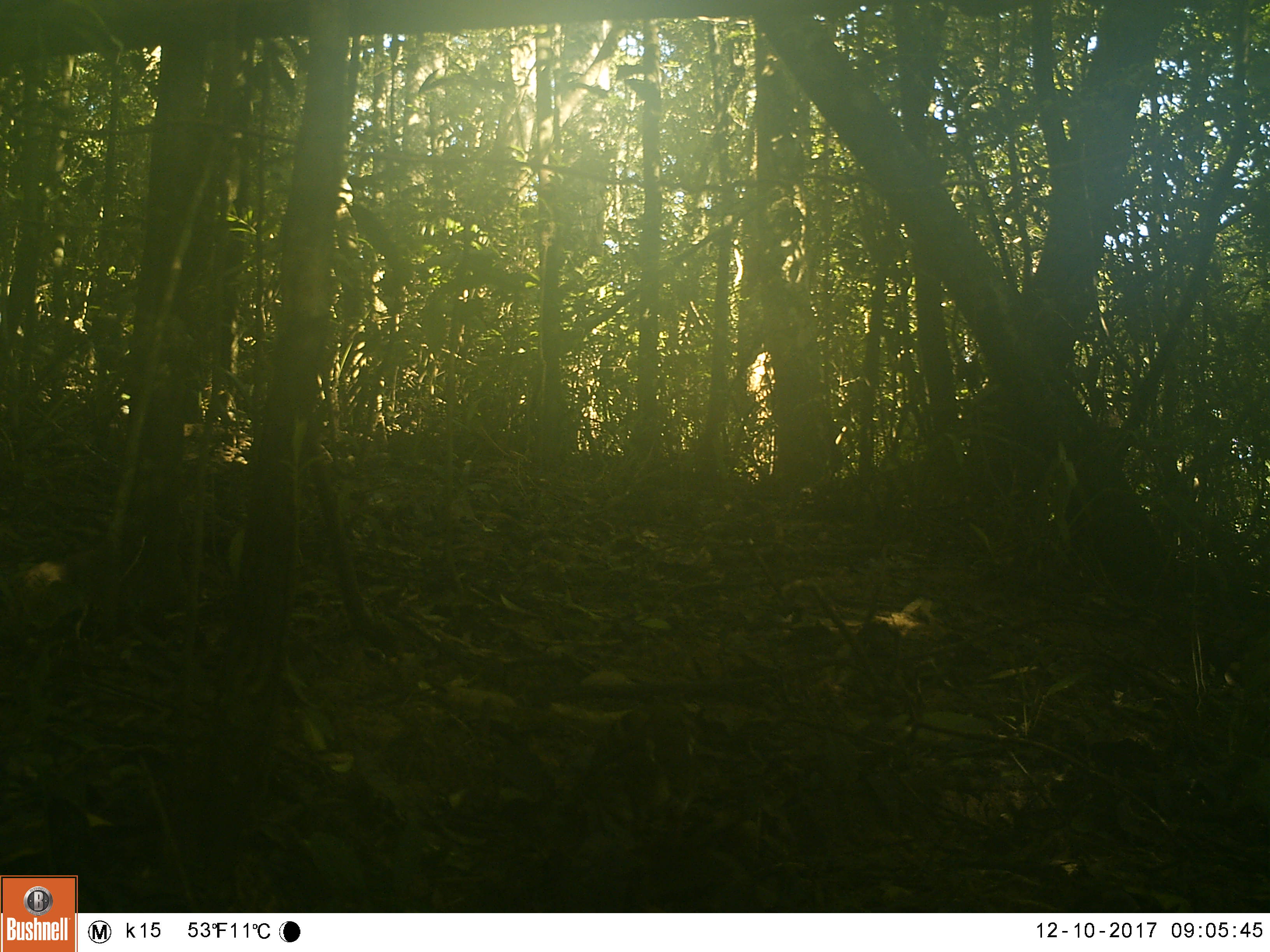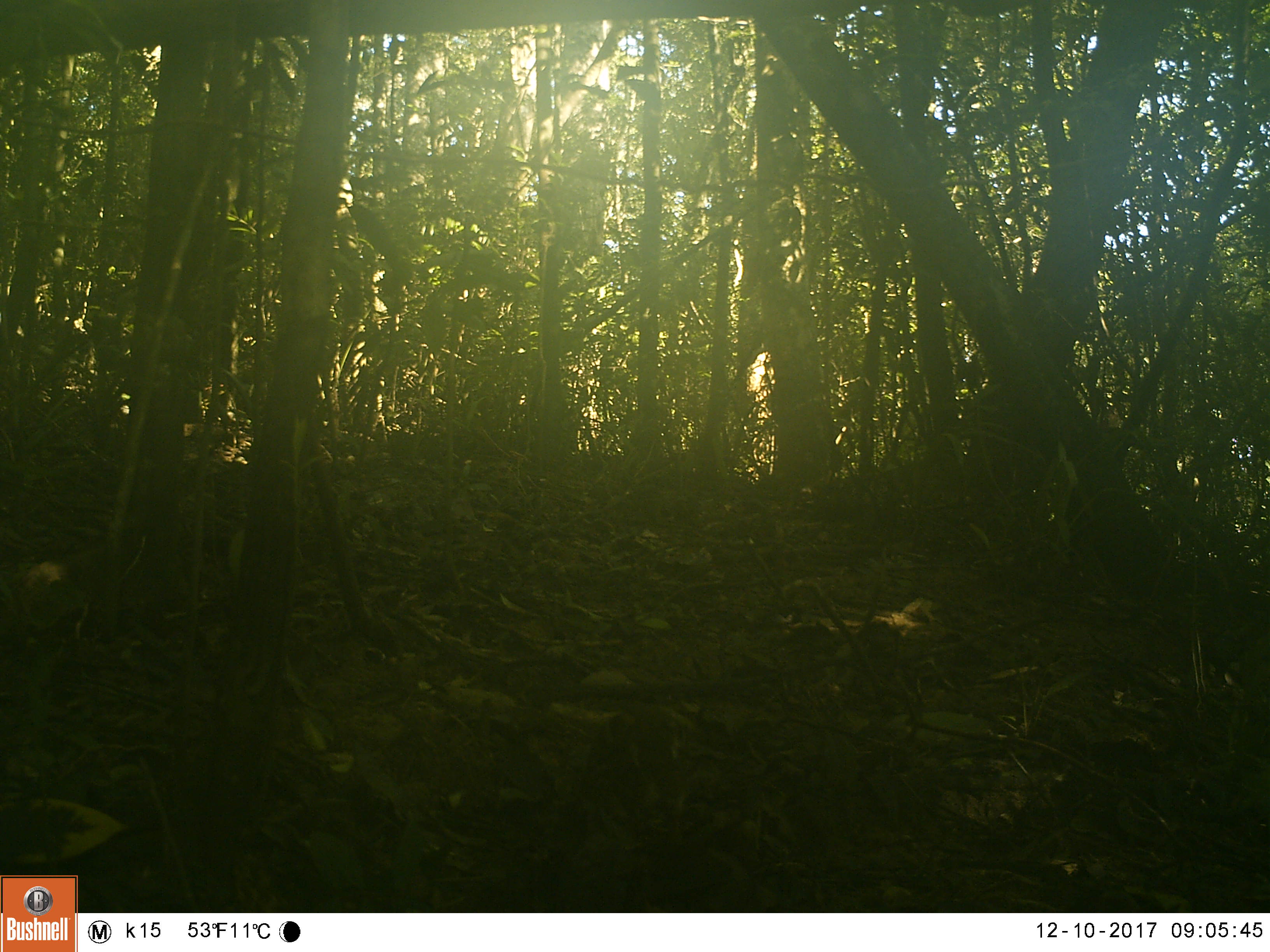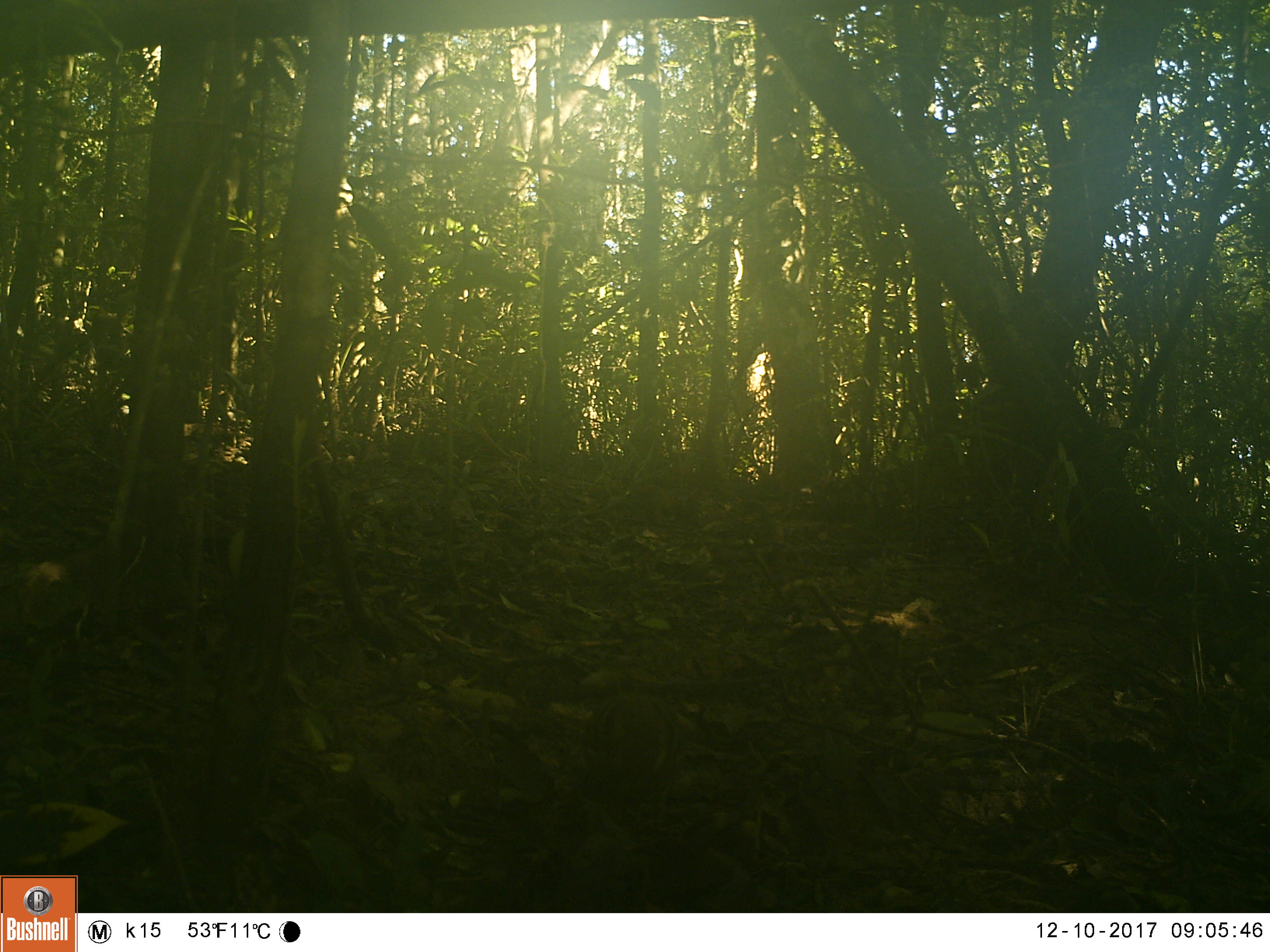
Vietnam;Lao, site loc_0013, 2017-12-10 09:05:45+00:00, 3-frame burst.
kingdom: Animalia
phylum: Chordata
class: Aves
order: Galliformes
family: Phasianidae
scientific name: Phasianidae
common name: partridge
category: unidentified partridge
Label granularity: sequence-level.